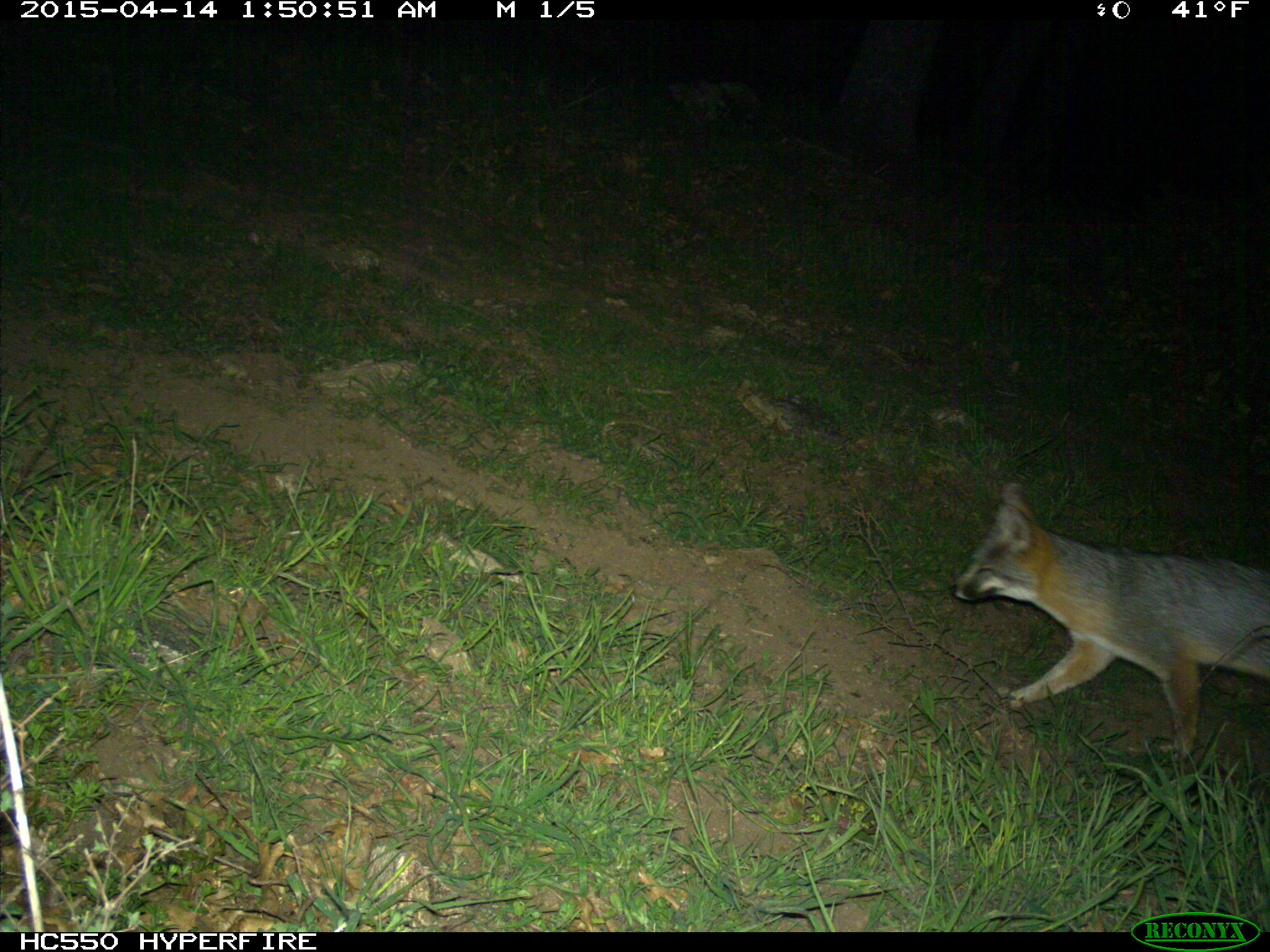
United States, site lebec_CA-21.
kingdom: Animalia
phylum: Chordata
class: Mammalia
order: Carnivora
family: Canidae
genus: Urocyon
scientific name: Urocyon cinereoargenteus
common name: gray fox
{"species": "Urocyon cinereoargenteus (gray fox)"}